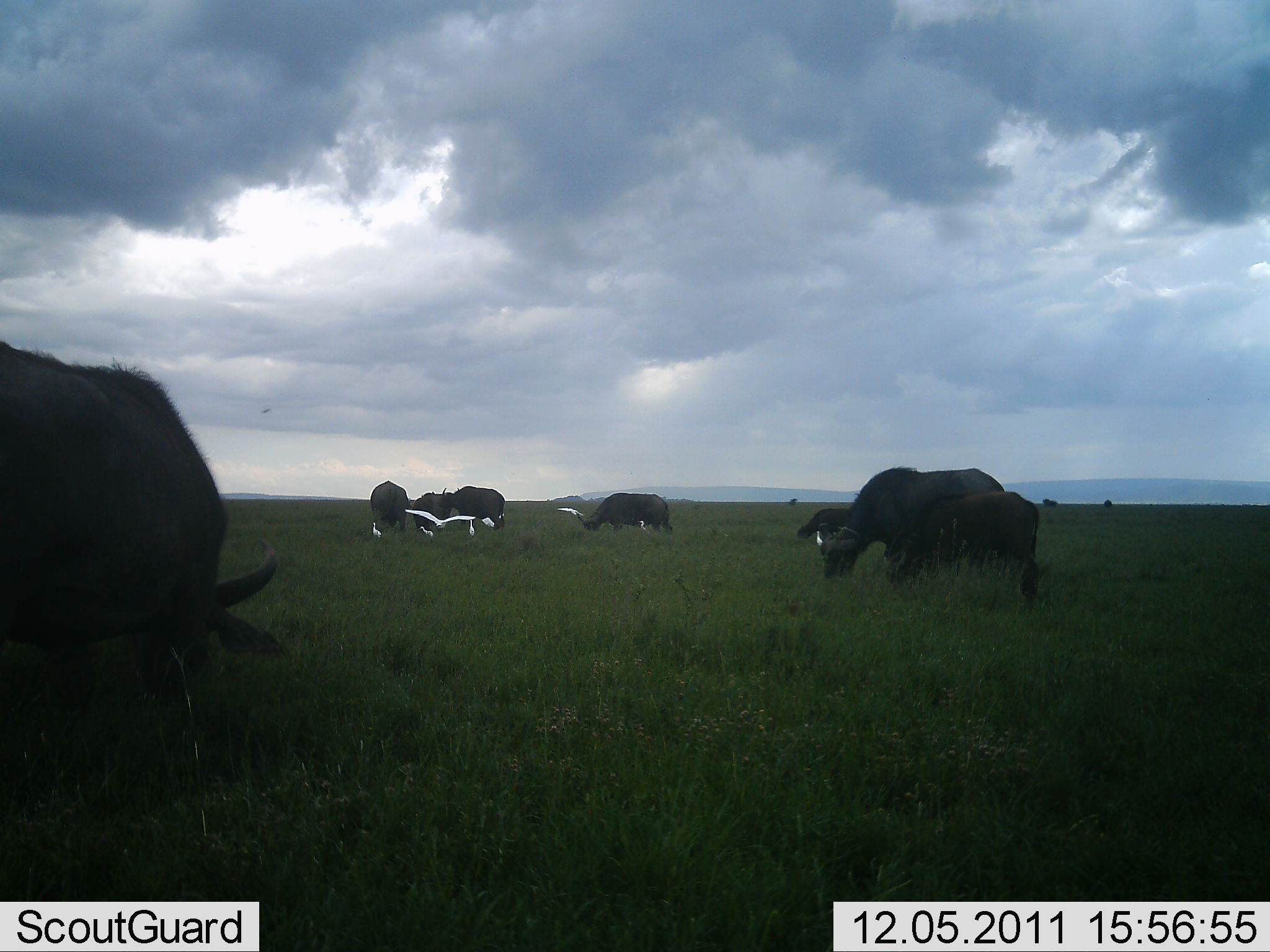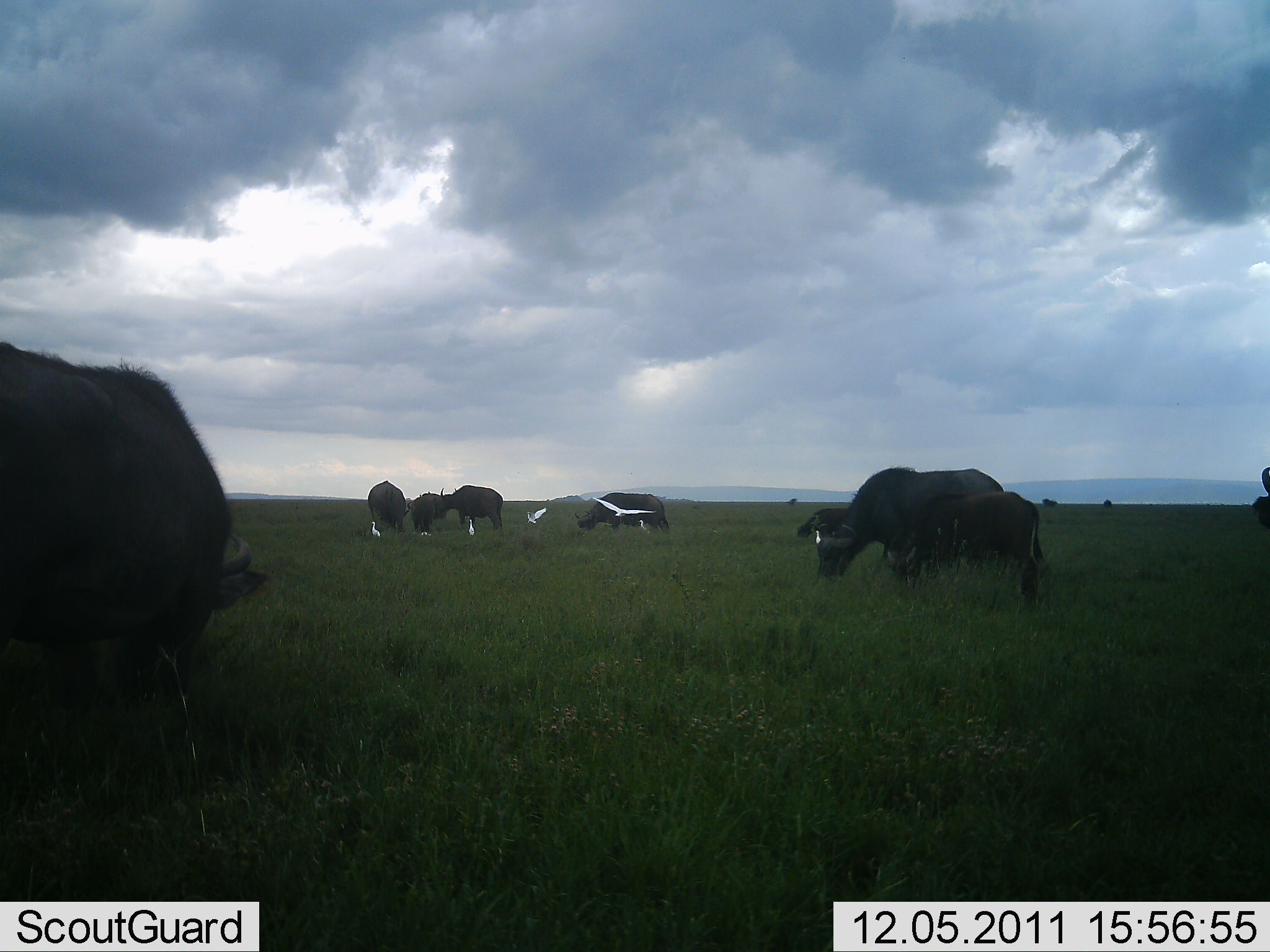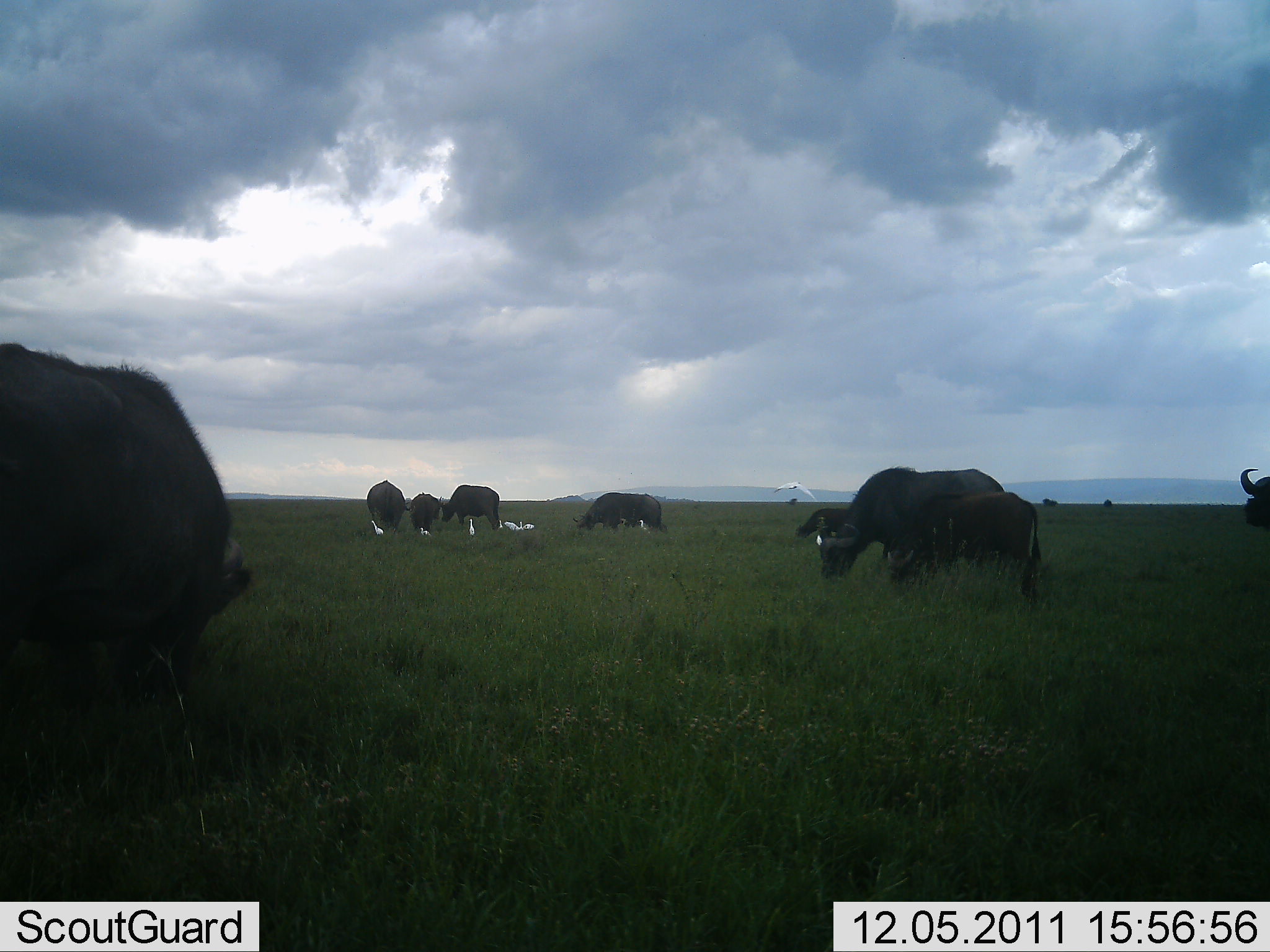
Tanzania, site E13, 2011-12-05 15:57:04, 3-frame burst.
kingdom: Animalia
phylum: Chordata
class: Mammalia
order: Artiodactyla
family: Bovidae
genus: Syncerus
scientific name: Syncerus caffer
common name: cape buffalo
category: buffalo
Buffalo (cape buffalo) (Syncerus caffer), count 9. Behavior (volunteer vote fractions): standing 16%, resting 5%, moving 21%, interacting 11%. Young present (vote fraction): 63%. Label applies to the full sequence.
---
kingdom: Animalia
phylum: Chordata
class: Aves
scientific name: Aves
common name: bird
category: otherbird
Otherbird (bird) (Aves), count 7. Behavior (volunteer vote fractions): standing 23%, resting 15%, moving 77%, interacting 8%. Young present (vote fraction): 0%. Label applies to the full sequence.